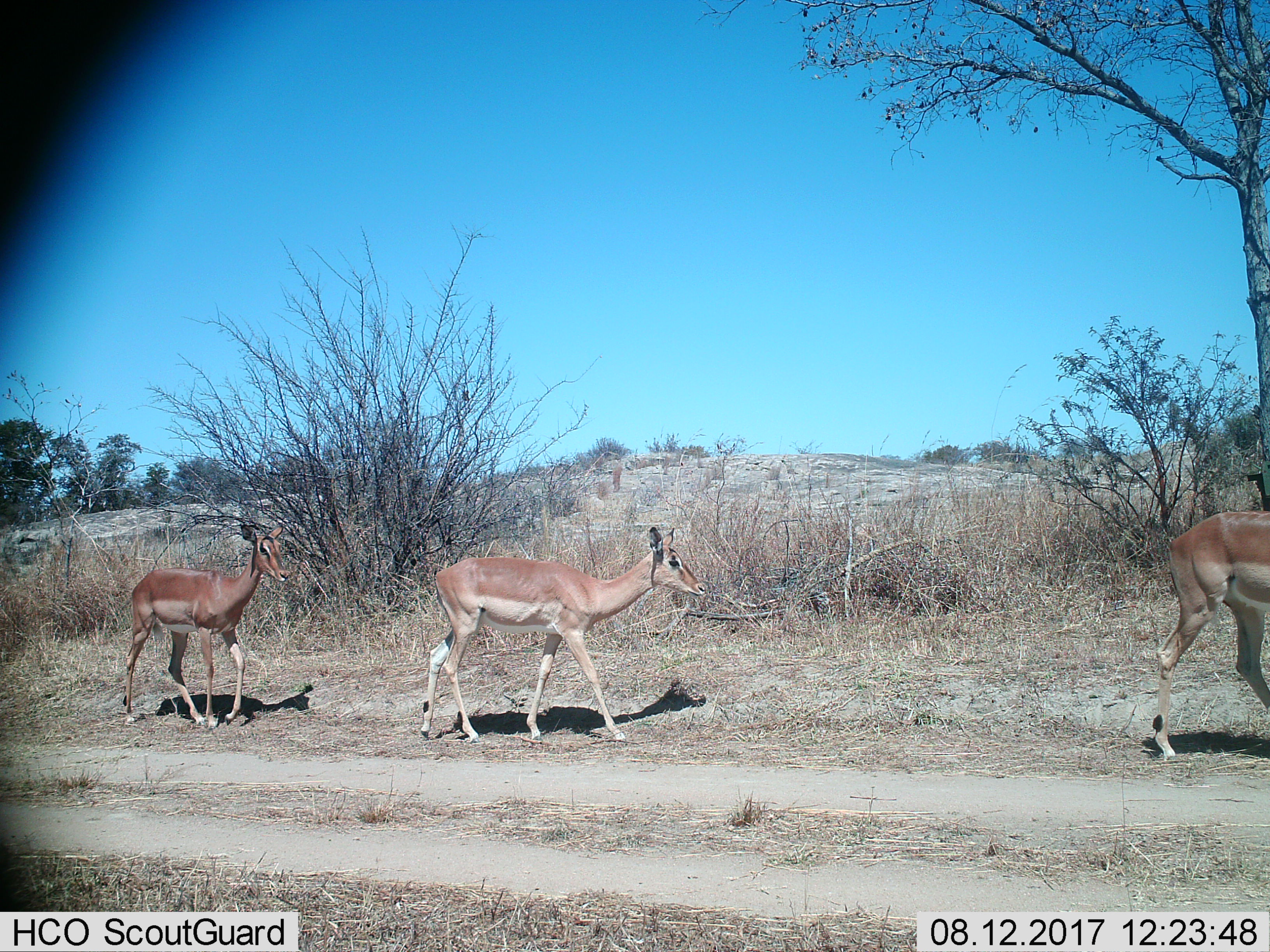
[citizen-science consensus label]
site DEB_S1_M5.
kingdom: Animalia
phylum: Chordata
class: Mammalia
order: Artiodactyla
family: Bovidae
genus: Aepyceros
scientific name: Aepyceros melampus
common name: impala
Impala (Aepyceros melampus), count 3. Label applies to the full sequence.